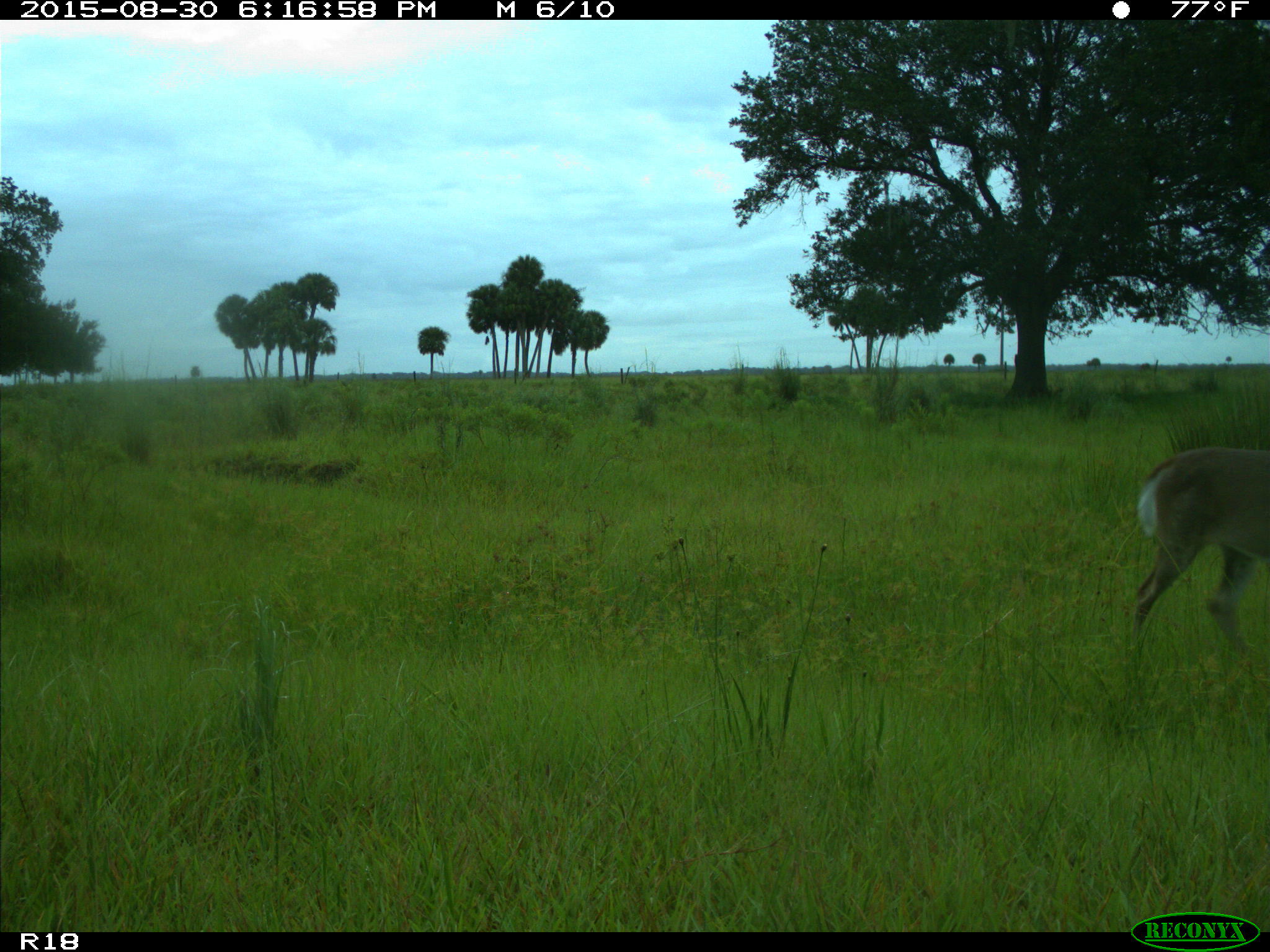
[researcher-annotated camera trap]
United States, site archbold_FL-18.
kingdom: Animalia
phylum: Chordata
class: Mammalia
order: Artiodactyla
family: Cervidae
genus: Odocoileus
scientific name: Odocoileus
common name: deer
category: unidentified deer